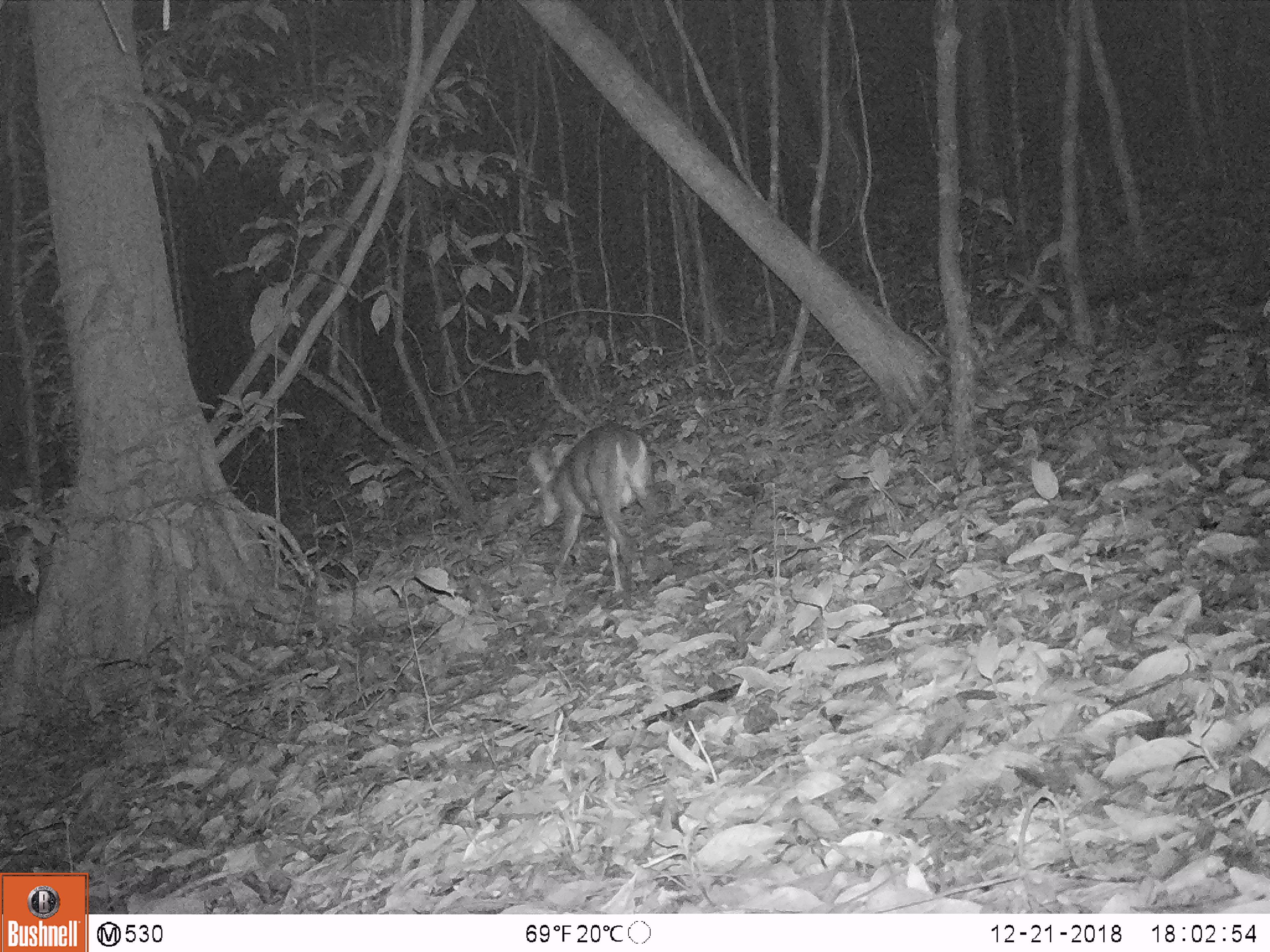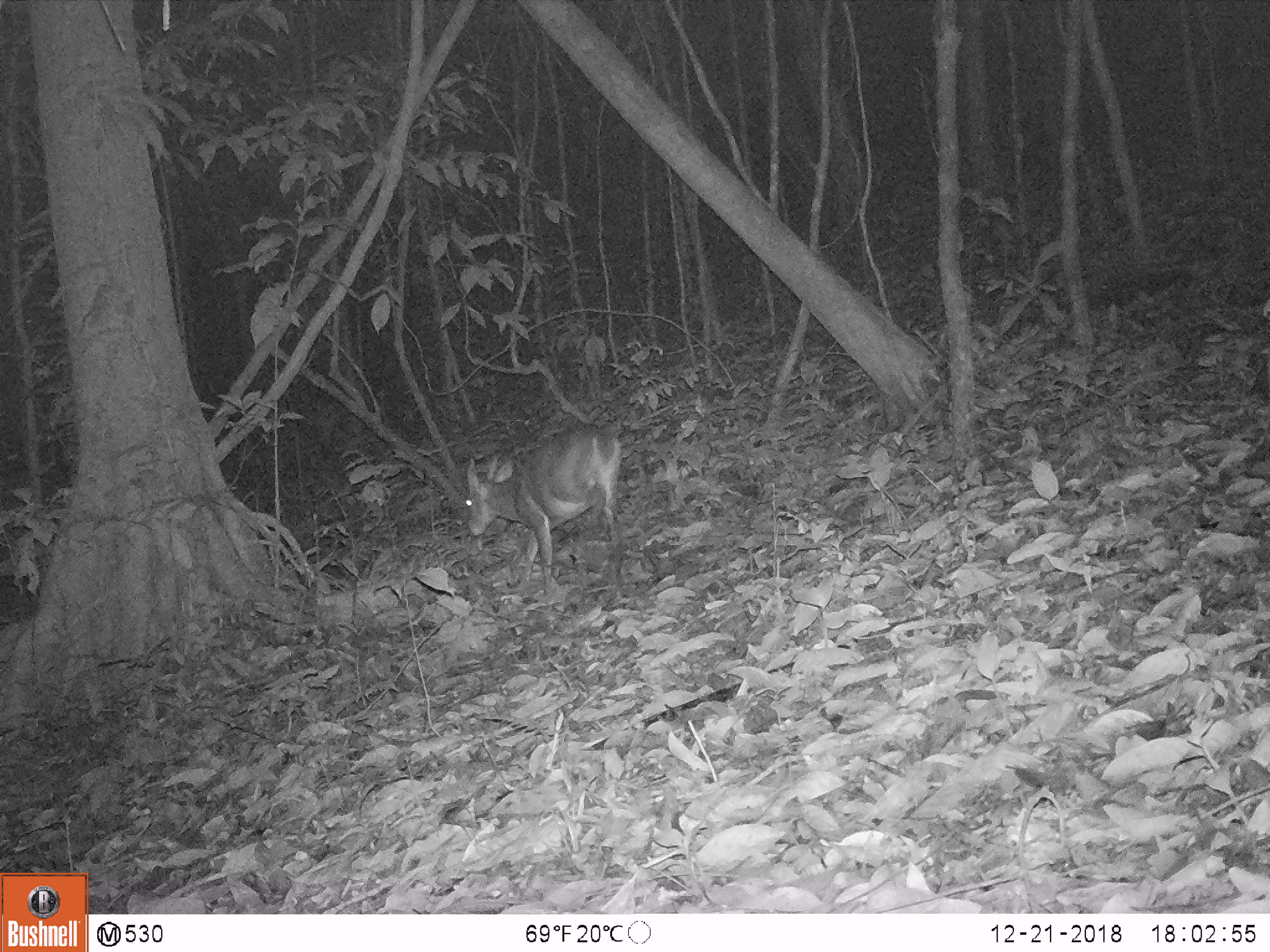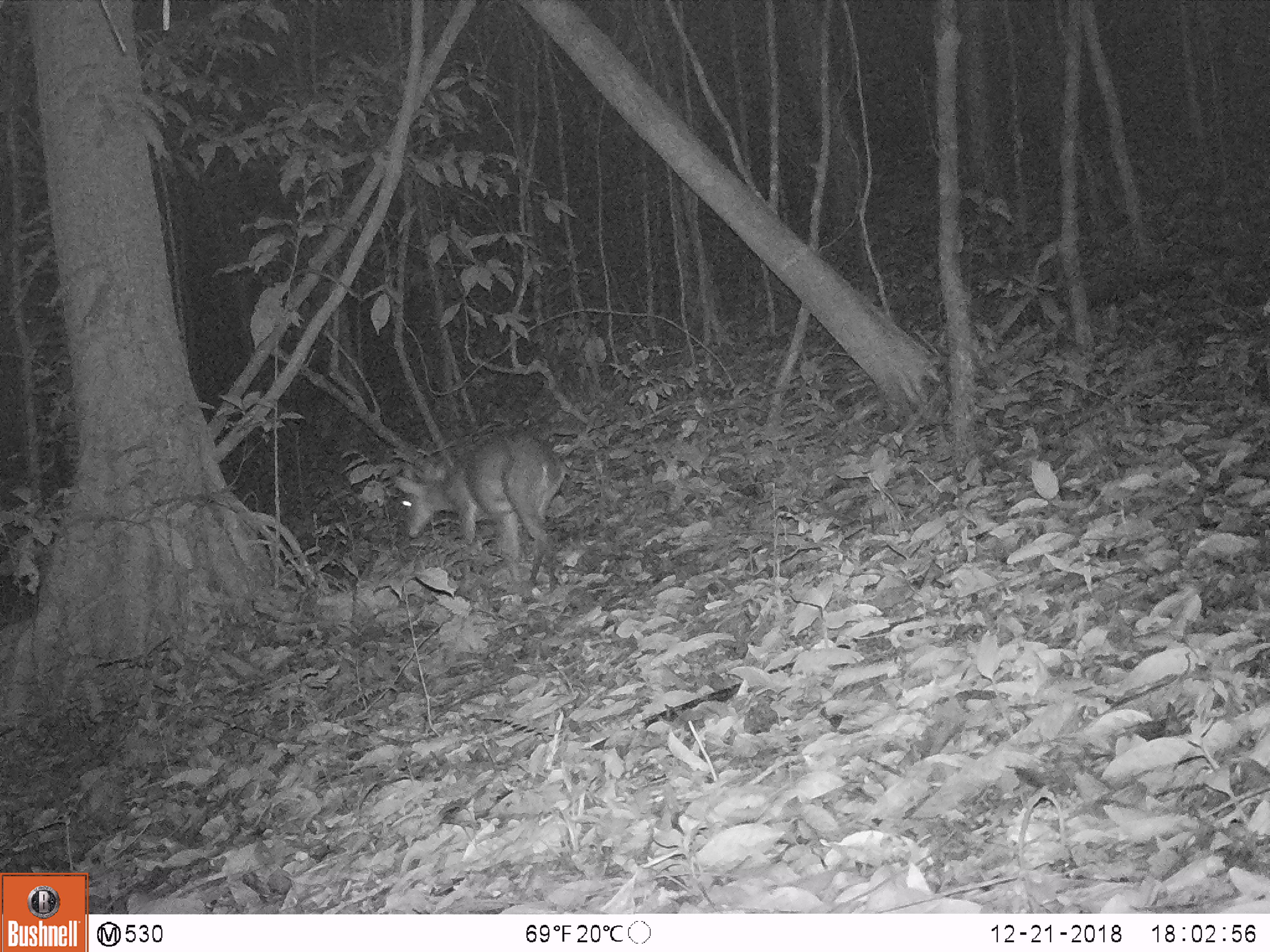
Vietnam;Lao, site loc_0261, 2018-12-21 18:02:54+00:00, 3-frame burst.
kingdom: Animalia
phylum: Chordata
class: Mammalia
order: Artiodactyla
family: Cervidae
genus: Muntiacus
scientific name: Muntiacus vuquangensis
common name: large-antlered muntjac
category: large antlered muntjac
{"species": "large antlered muntjac (large-antlered muntjac) (Muntiacus vuquangensis)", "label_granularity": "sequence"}